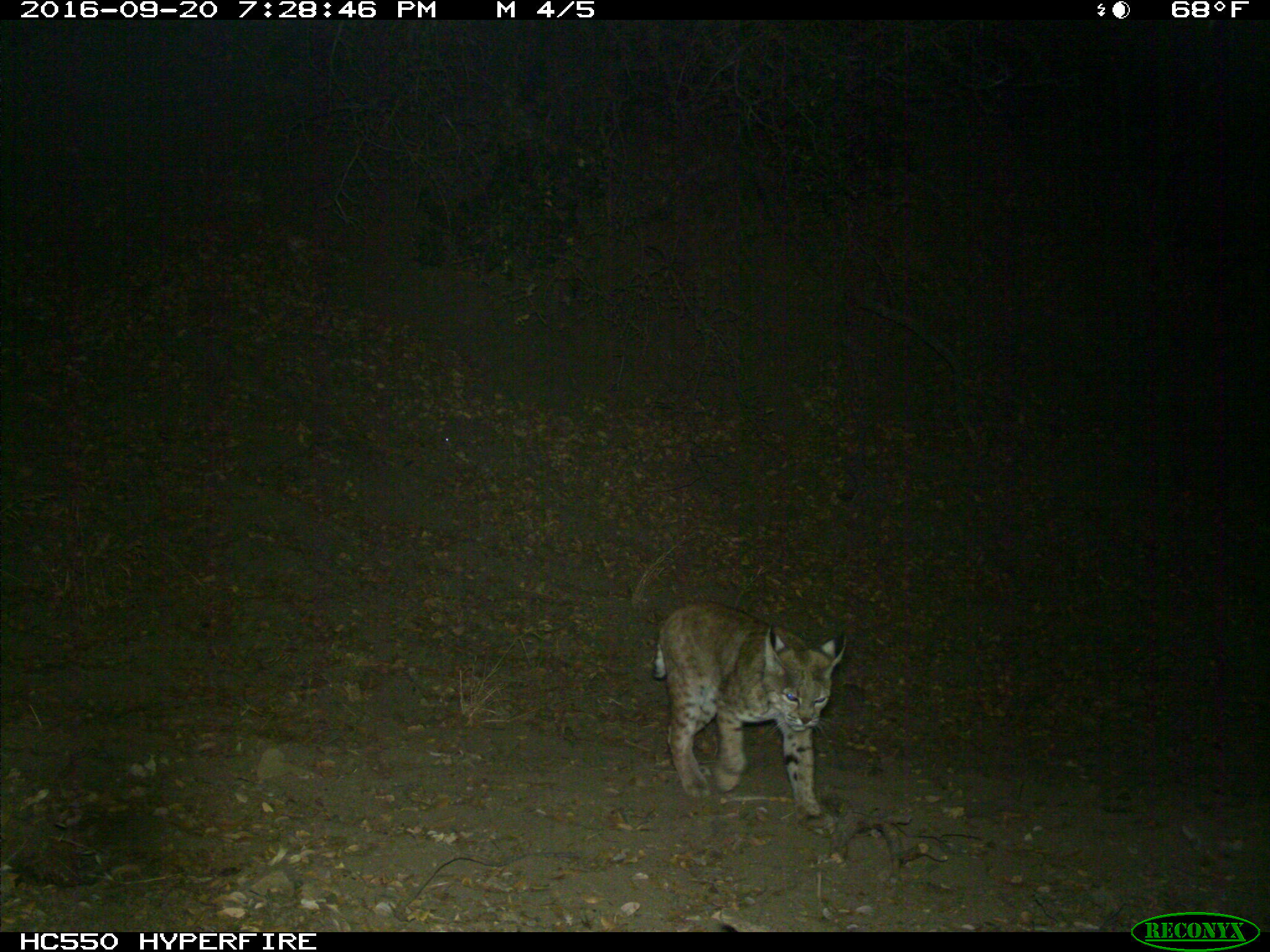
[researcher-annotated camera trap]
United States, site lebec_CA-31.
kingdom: Animalia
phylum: Chordata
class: Mammalia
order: Carnivora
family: Felidae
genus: Lynx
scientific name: Lynx rufus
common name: bobcat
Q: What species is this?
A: Lynx rufus (bobcat).